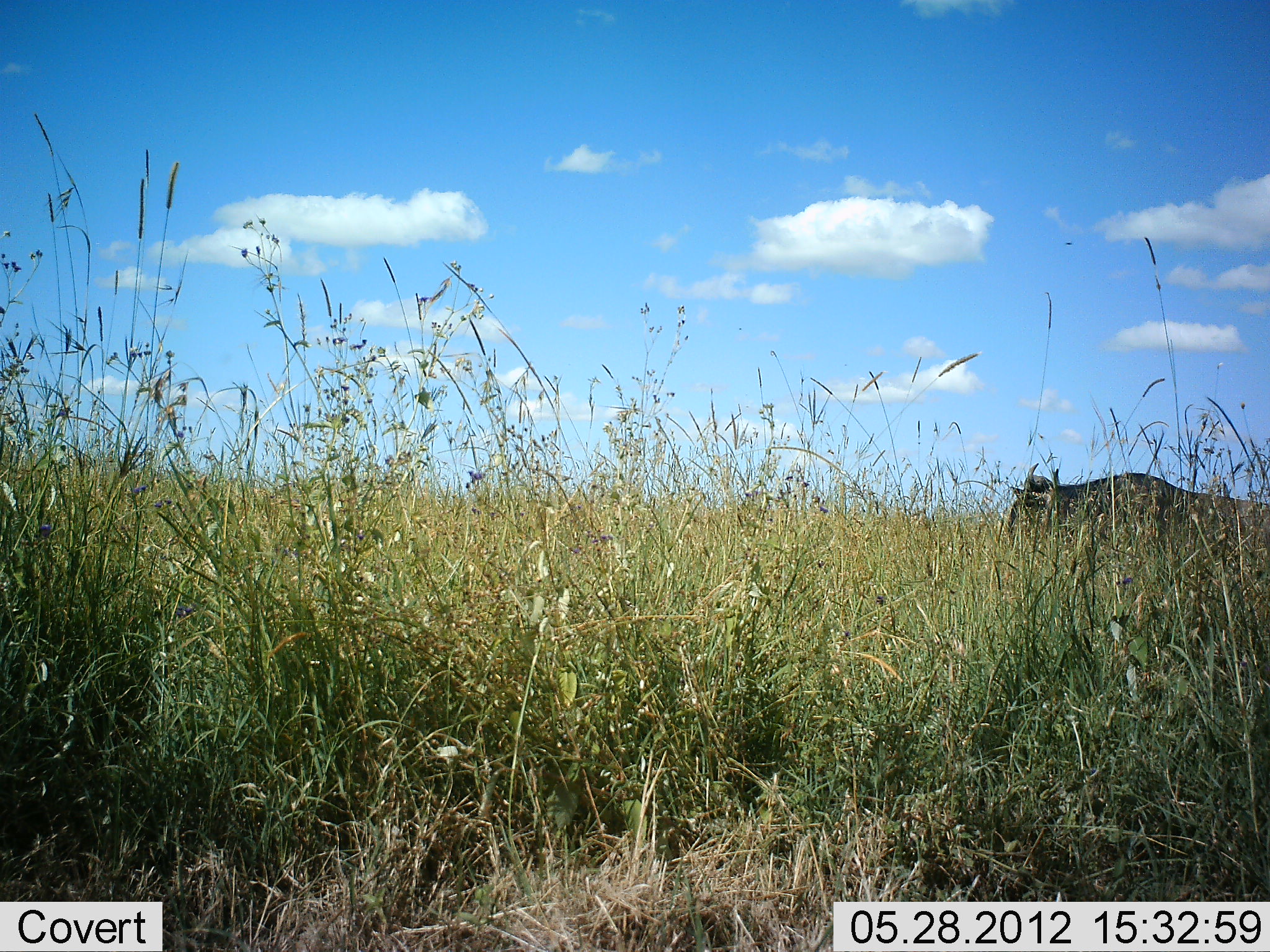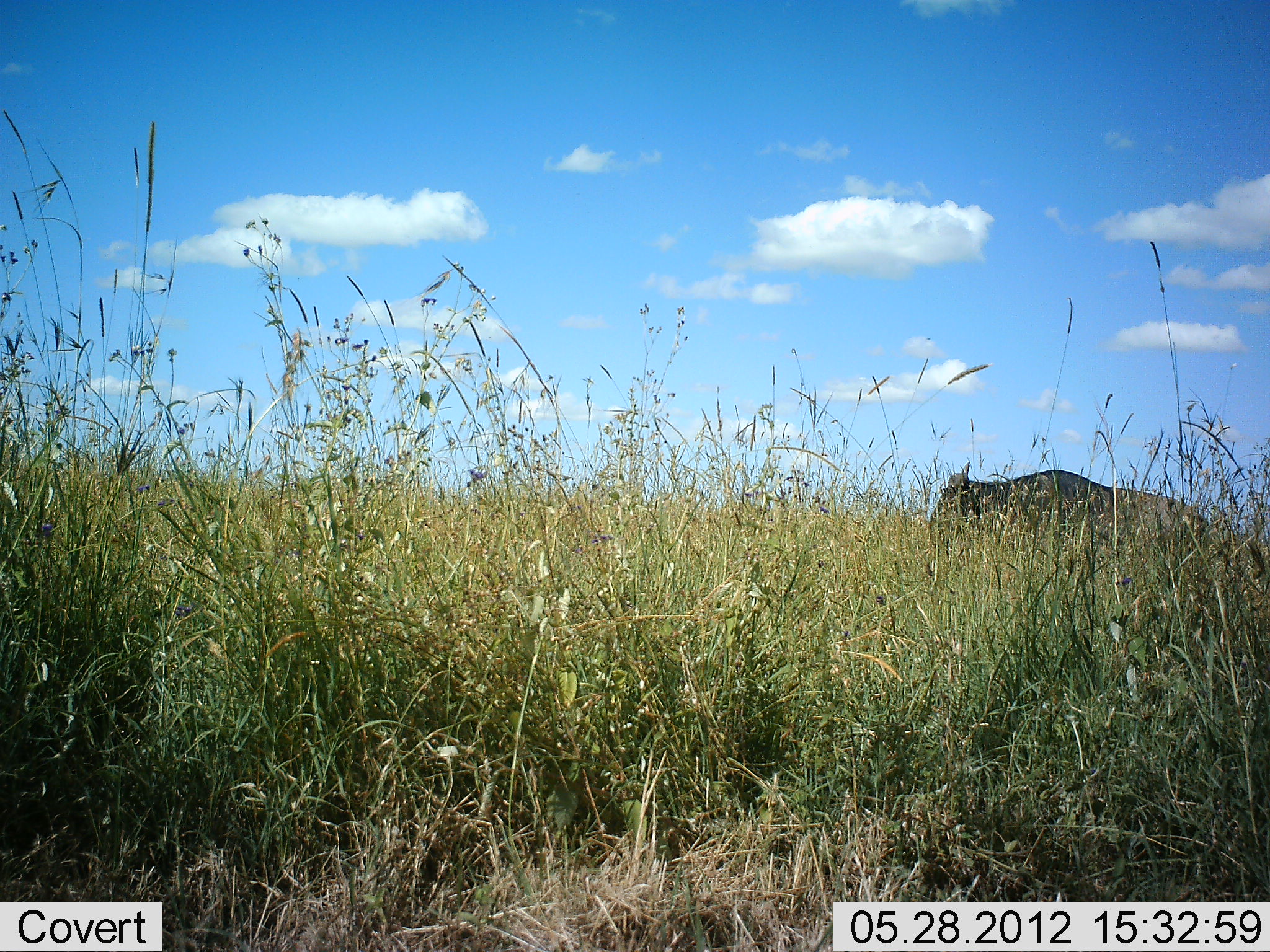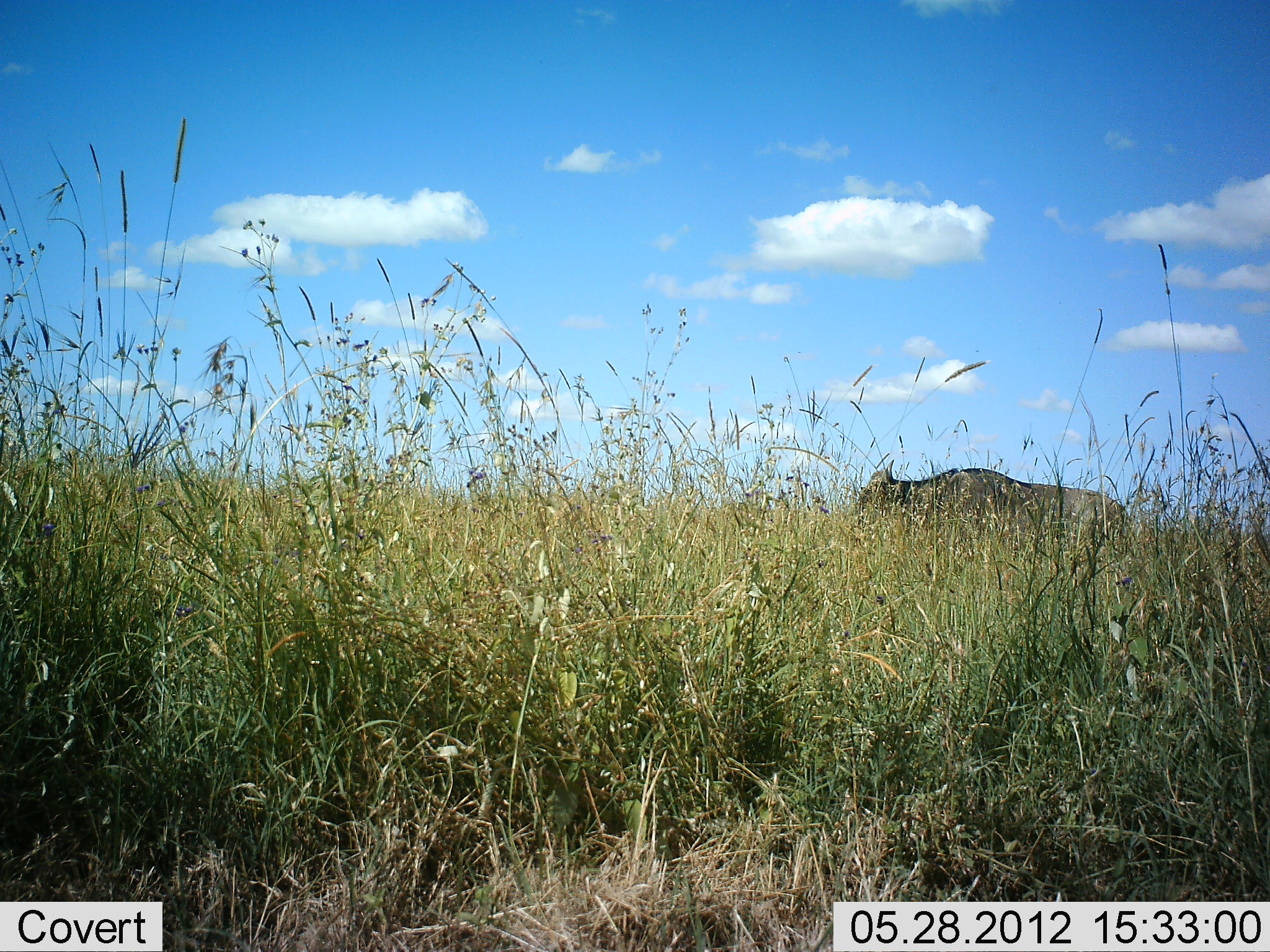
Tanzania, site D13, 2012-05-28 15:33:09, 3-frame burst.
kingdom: Animalia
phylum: Chordata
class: Mammalia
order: Artiodactyla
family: Bovidae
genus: Connochaetes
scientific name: Connochaetes taurinus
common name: blue wildebeest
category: wildebeest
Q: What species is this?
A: Wildebeest (blue wildebeest) (Connochaetes taurinus).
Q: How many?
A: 1.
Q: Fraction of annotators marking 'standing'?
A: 10%.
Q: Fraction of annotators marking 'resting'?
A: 0%.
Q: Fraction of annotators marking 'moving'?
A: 100%.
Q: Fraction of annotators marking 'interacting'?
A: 0%.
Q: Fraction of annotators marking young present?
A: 0%.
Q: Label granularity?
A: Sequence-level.